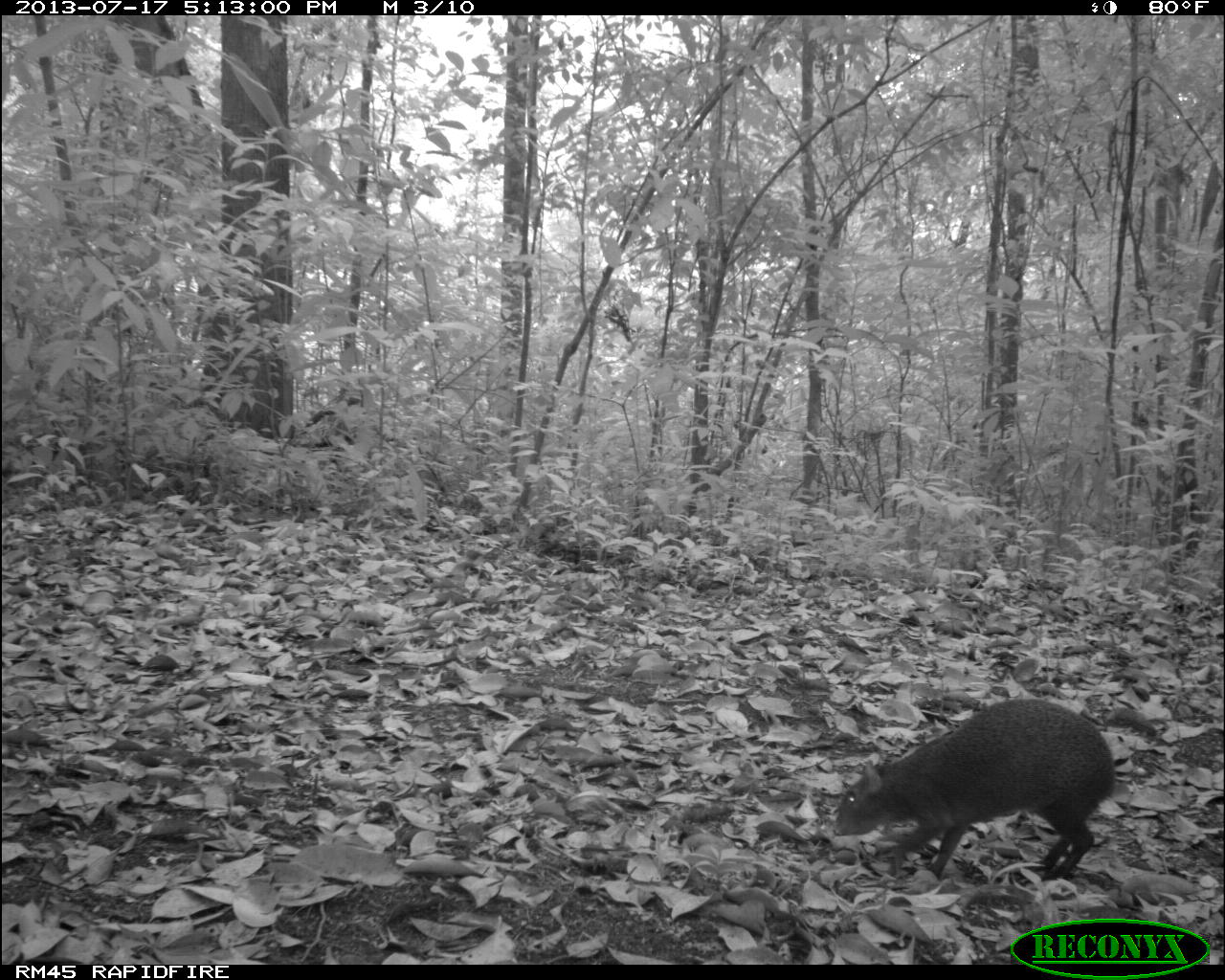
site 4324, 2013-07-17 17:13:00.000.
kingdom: Animalia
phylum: Chordata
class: Mammalia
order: Rodentia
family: Dasyproctidae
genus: Dasyprocta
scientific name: Dasyprocta punctata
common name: central american agouti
Dasyprocta punctata (central american agouti), count 1.